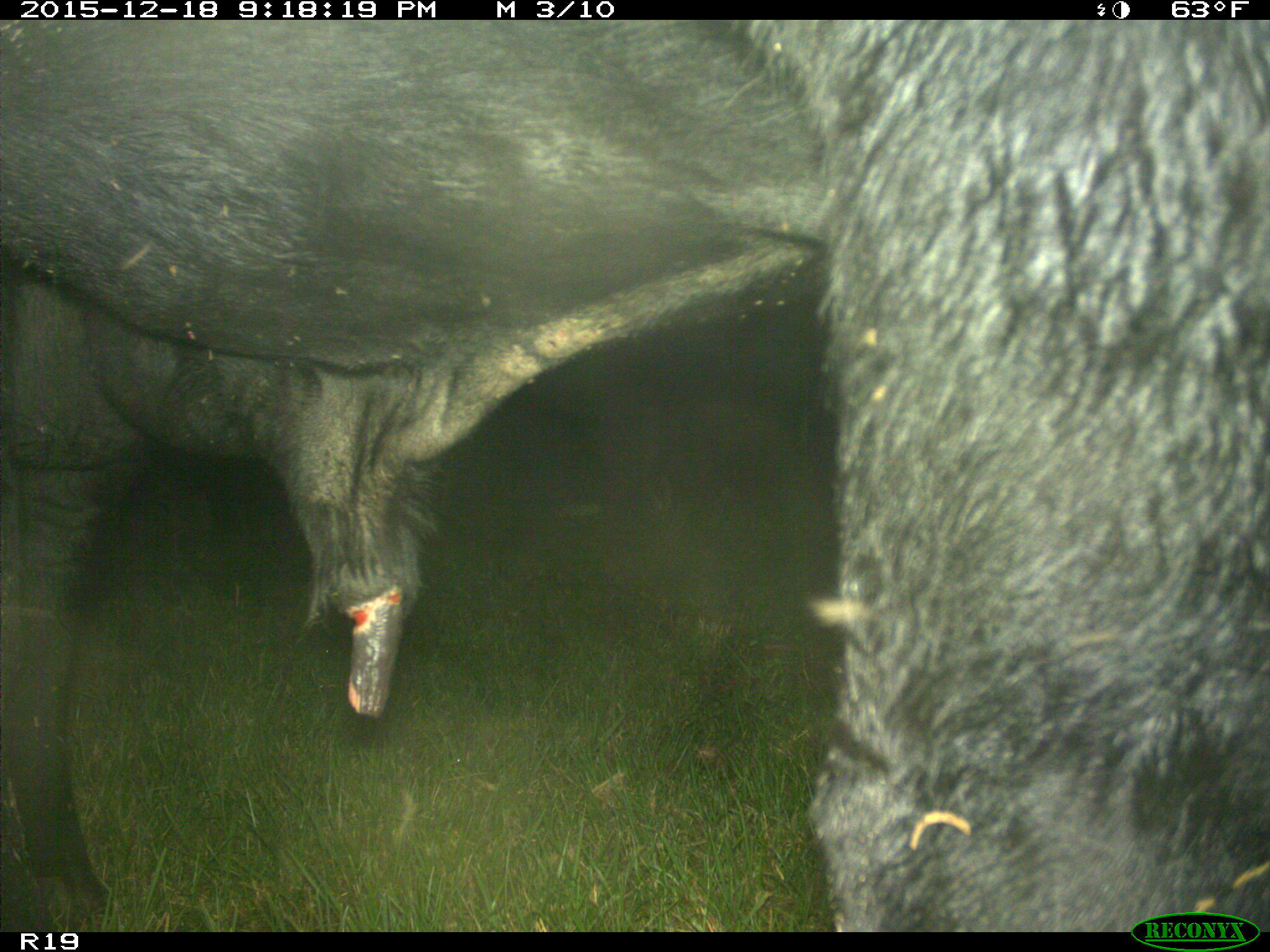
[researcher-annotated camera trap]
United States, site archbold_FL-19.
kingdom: Animalia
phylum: Chordata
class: Mammalia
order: Artiodactyla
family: Bovidae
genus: Bos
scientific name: Bos taurus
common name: domestic cow